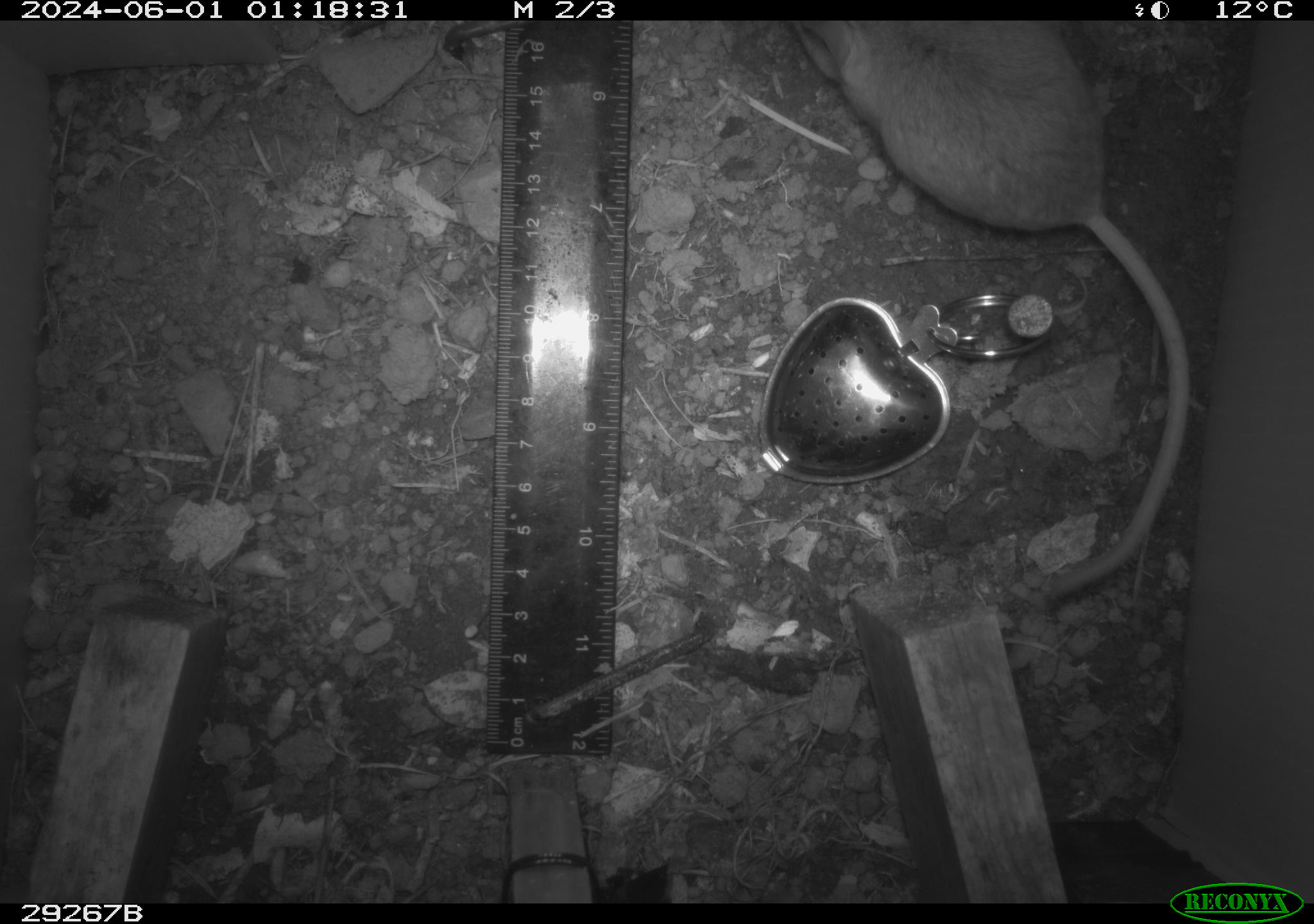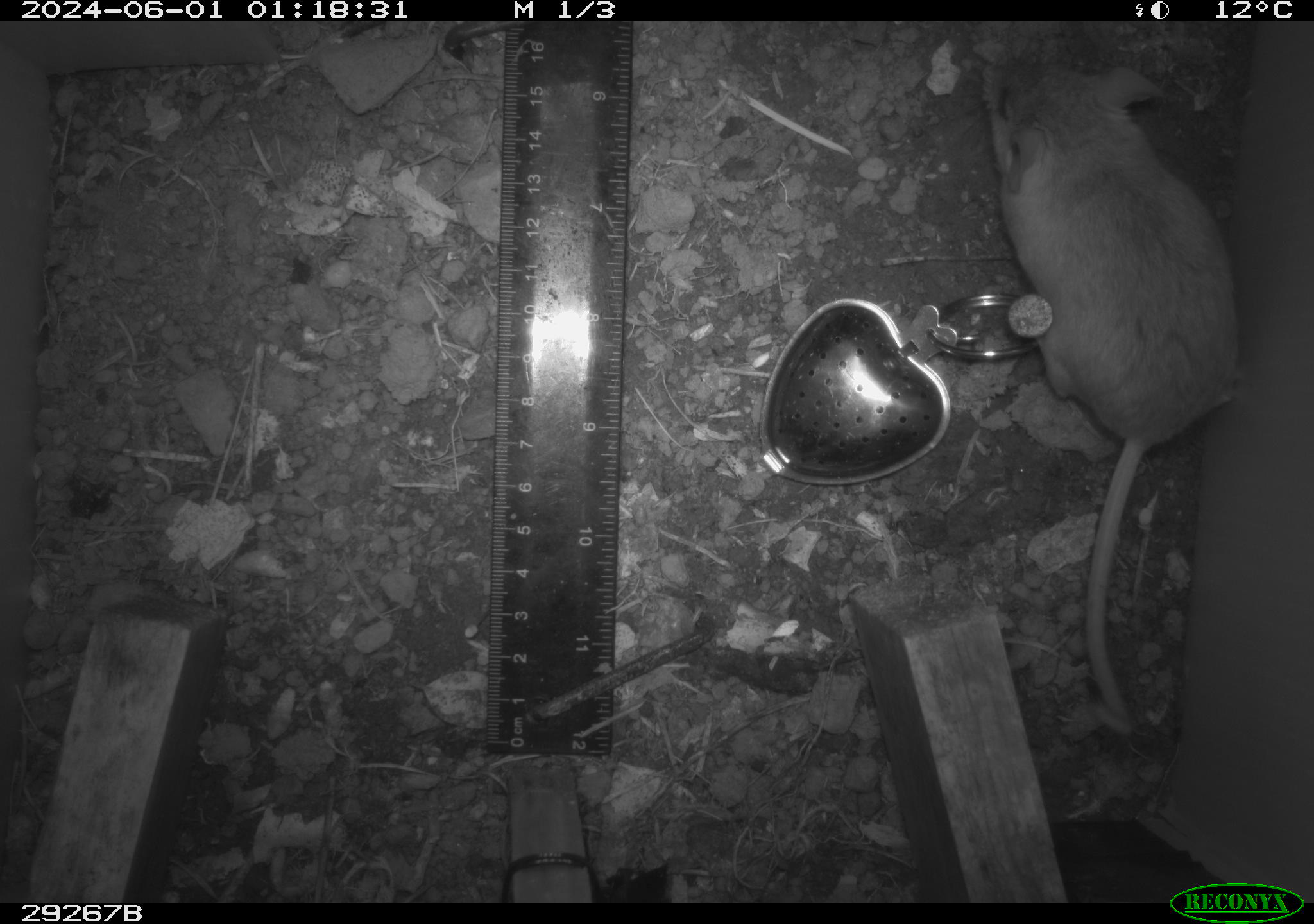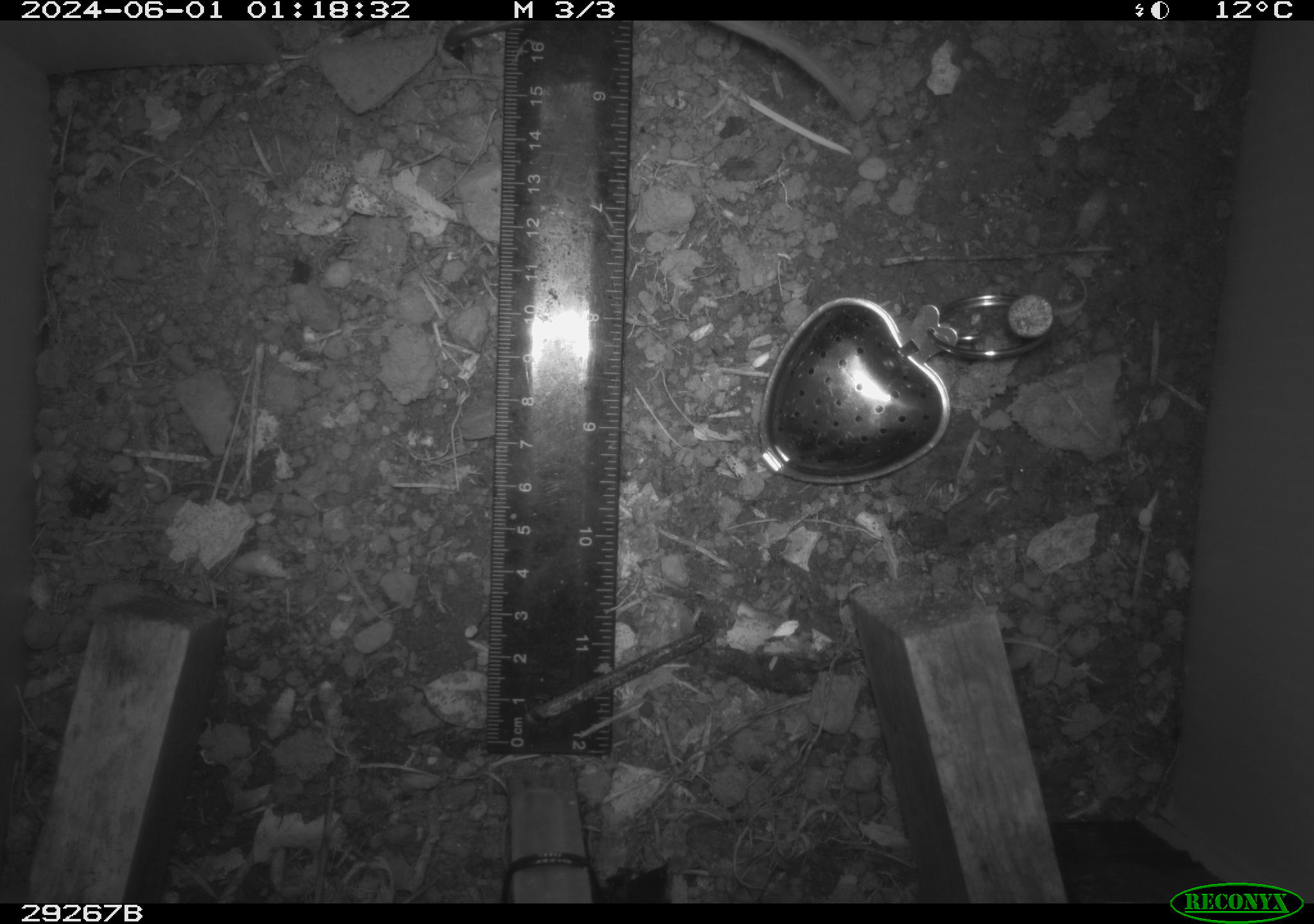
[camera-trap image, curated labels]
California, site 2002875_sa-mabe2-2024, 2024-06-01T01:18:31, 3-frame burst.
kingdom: Animalia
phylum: Chordata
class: Mammalia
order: Rodentia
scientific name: Rodentia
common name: mouse species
Mouse species (Rodentia).